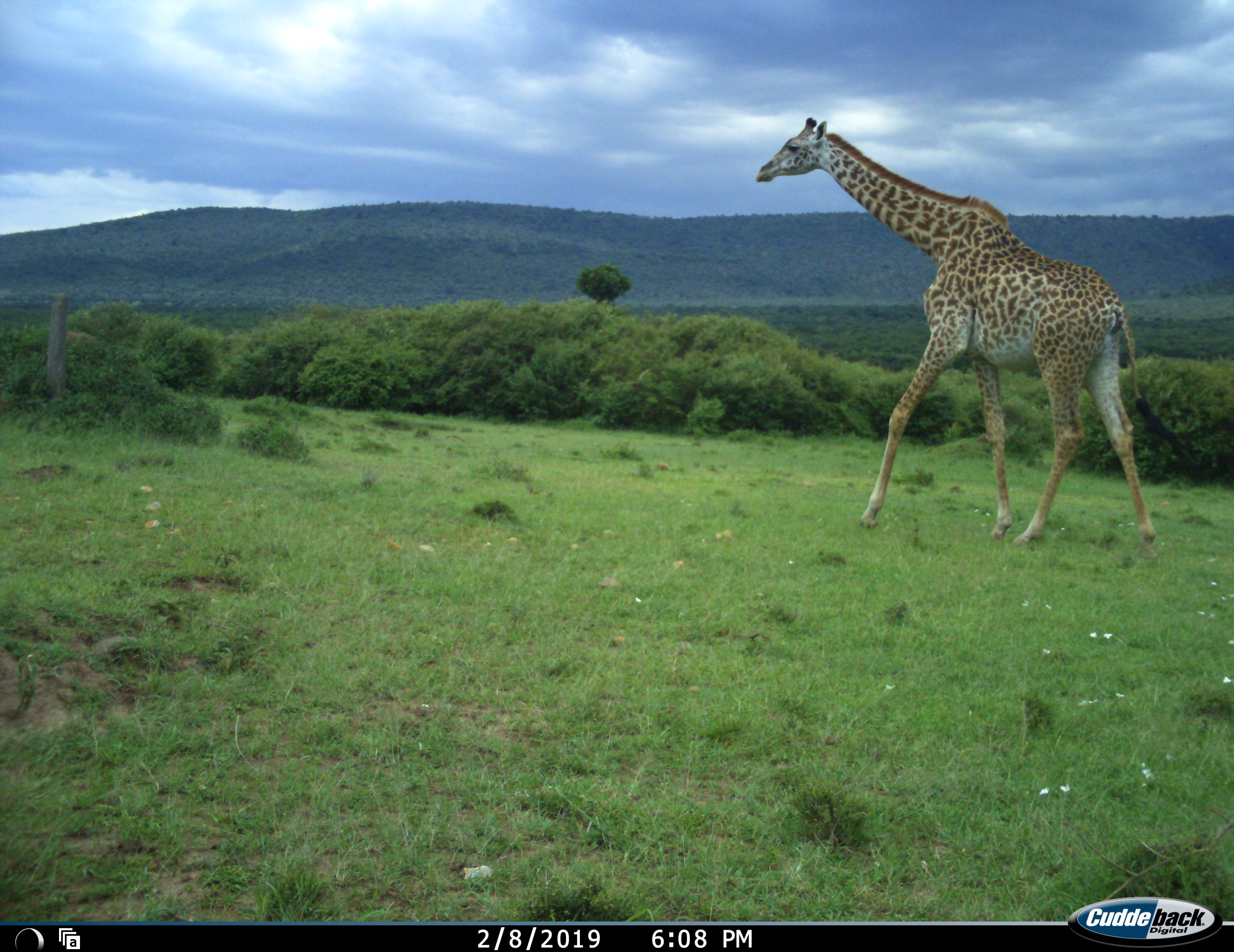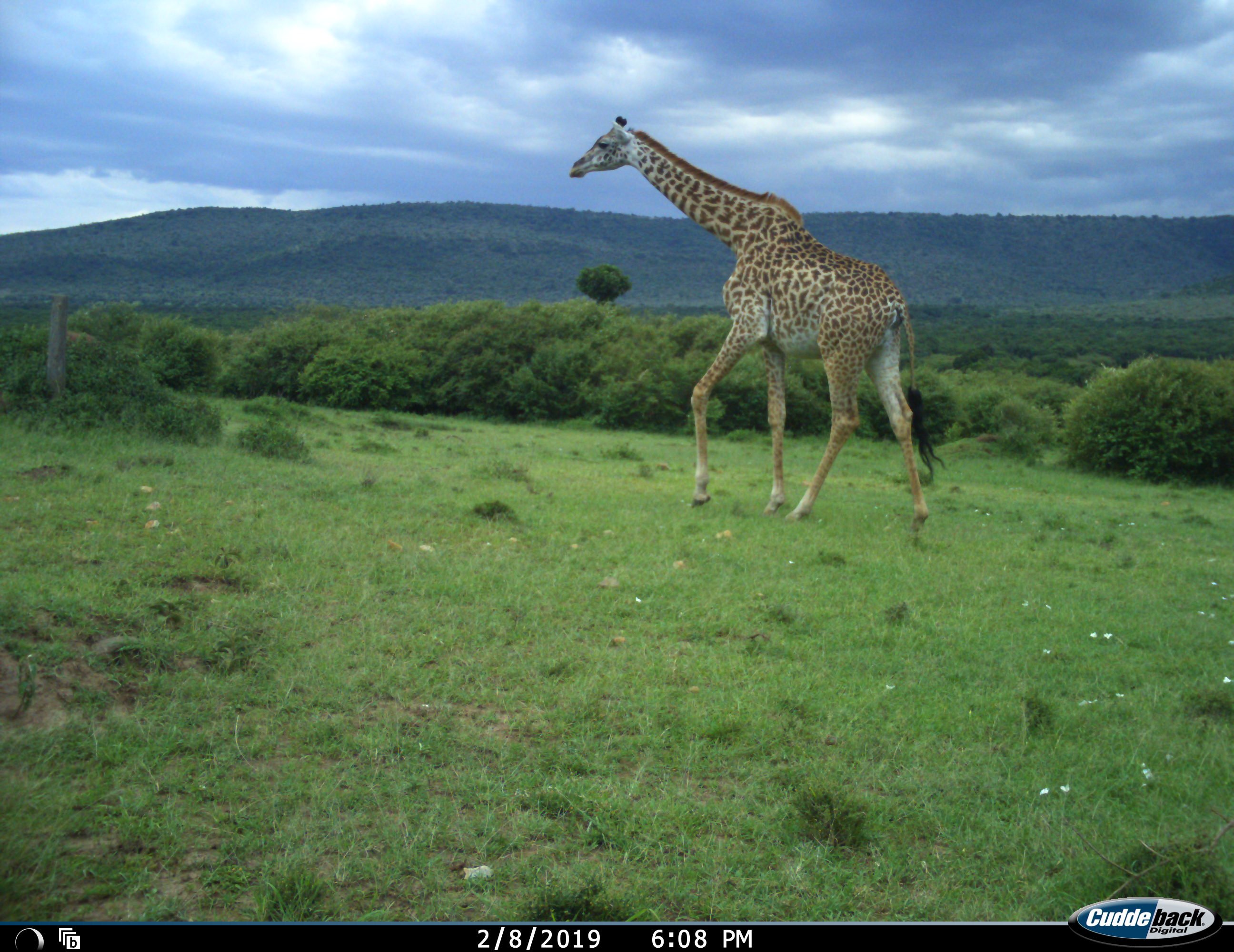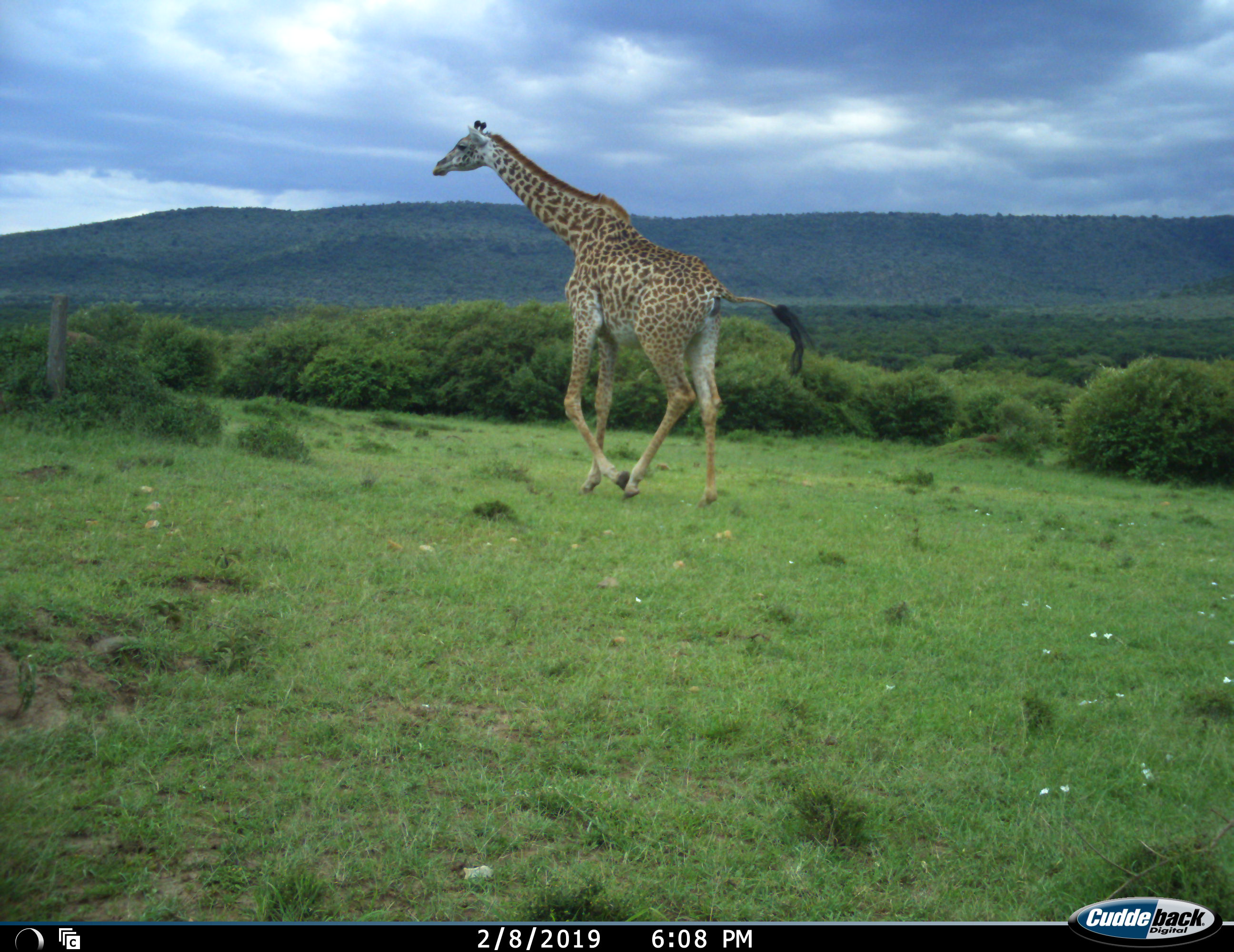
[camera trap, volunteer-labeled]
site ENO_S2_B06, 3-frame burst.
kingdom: Animalia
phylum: Chordata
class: Mammalia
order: Artiodactyla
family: Giraffidae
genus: Giraffa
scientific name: Giraffa camelopardalis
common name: giraffe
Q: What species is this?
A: Giraffe (Giraffa camelopardalis).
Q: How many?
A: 1.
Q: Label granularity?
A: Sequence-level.